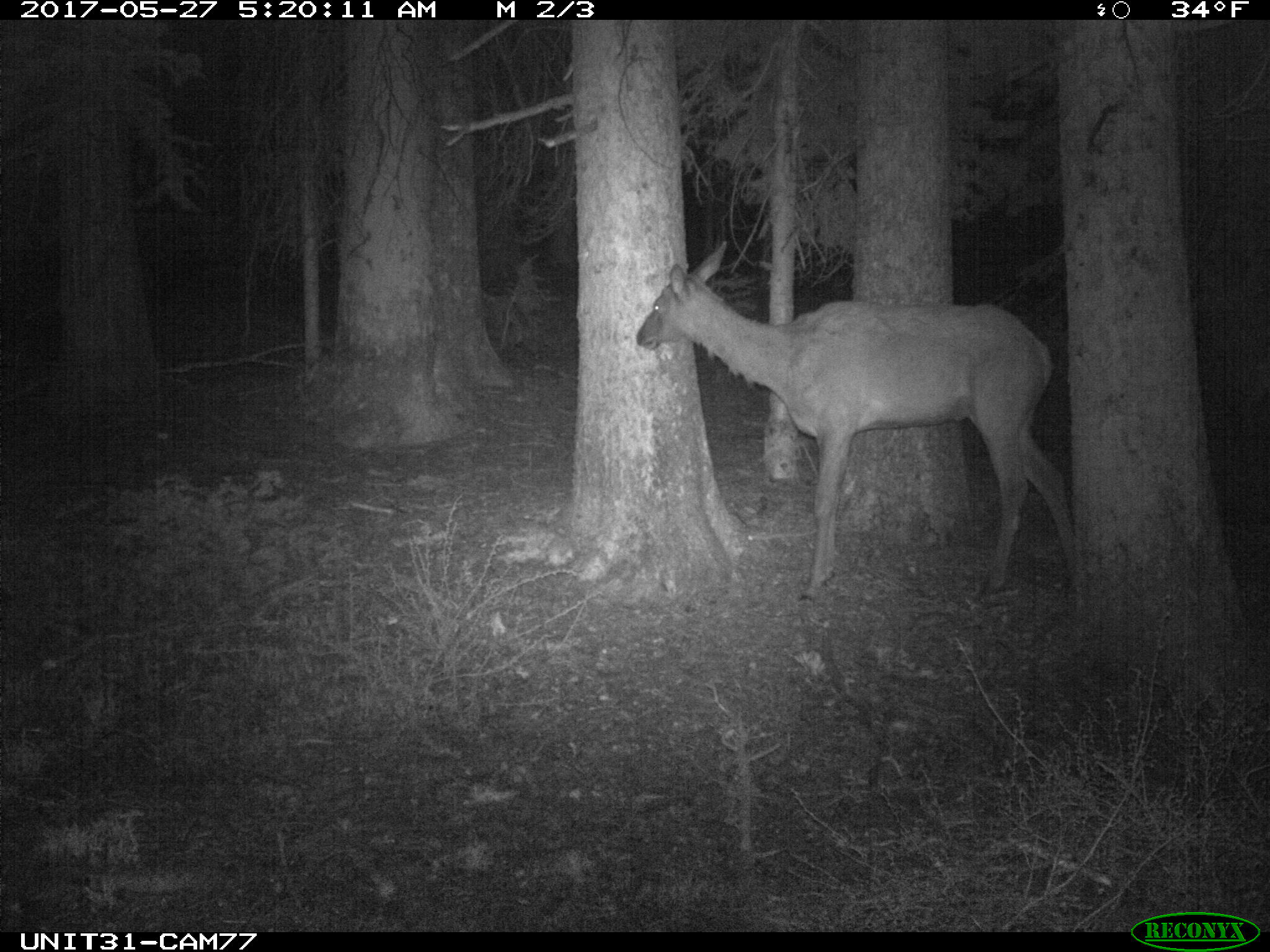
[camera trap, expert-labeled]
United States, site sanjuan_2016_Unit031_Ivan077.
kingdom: Animalia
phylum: Chordata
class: Mammalia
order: Artiodactyla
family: Cervidae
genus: Cervus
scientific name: Cervus elaphus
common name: red deer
Cervus elaphus (red deer).